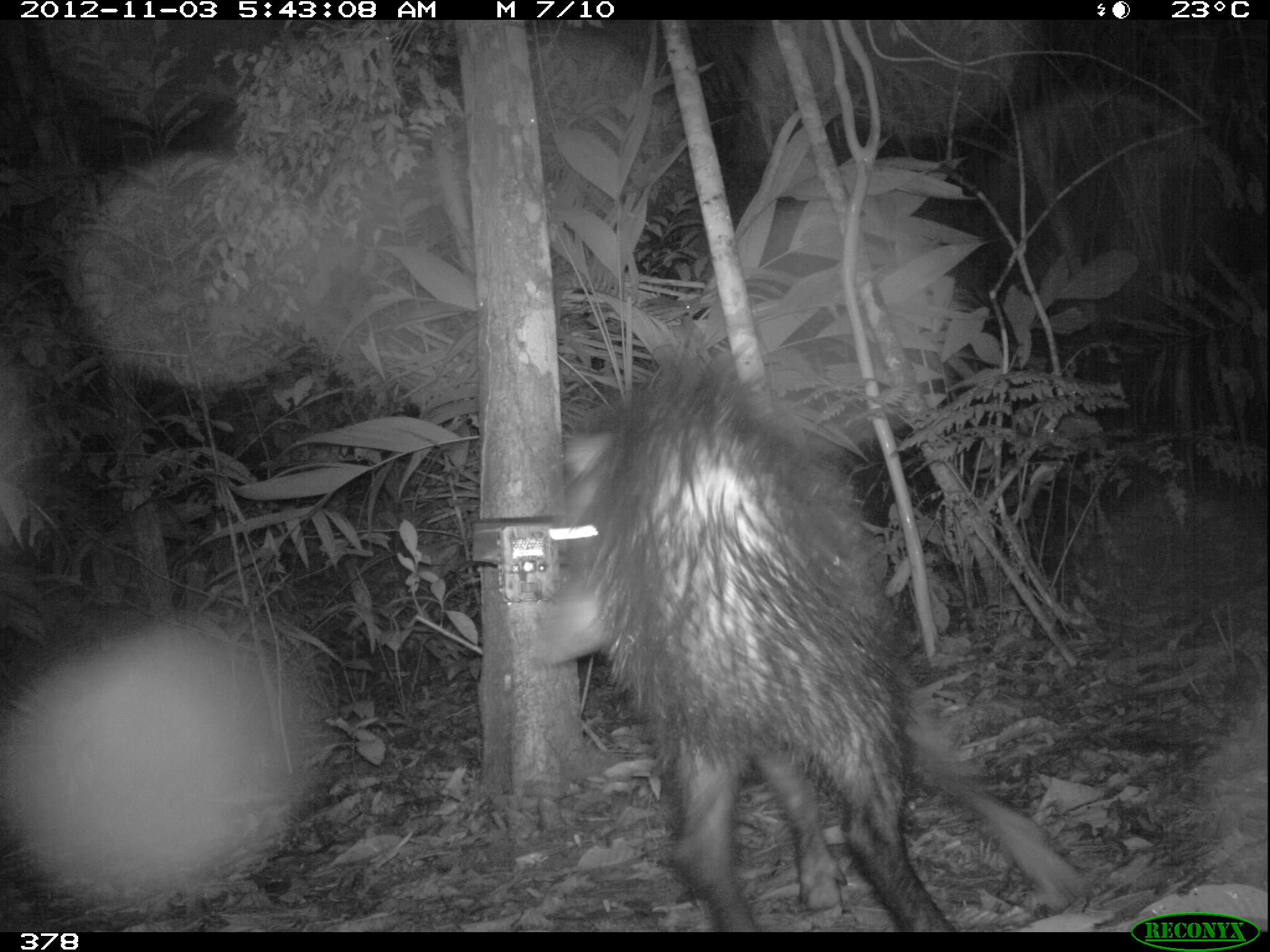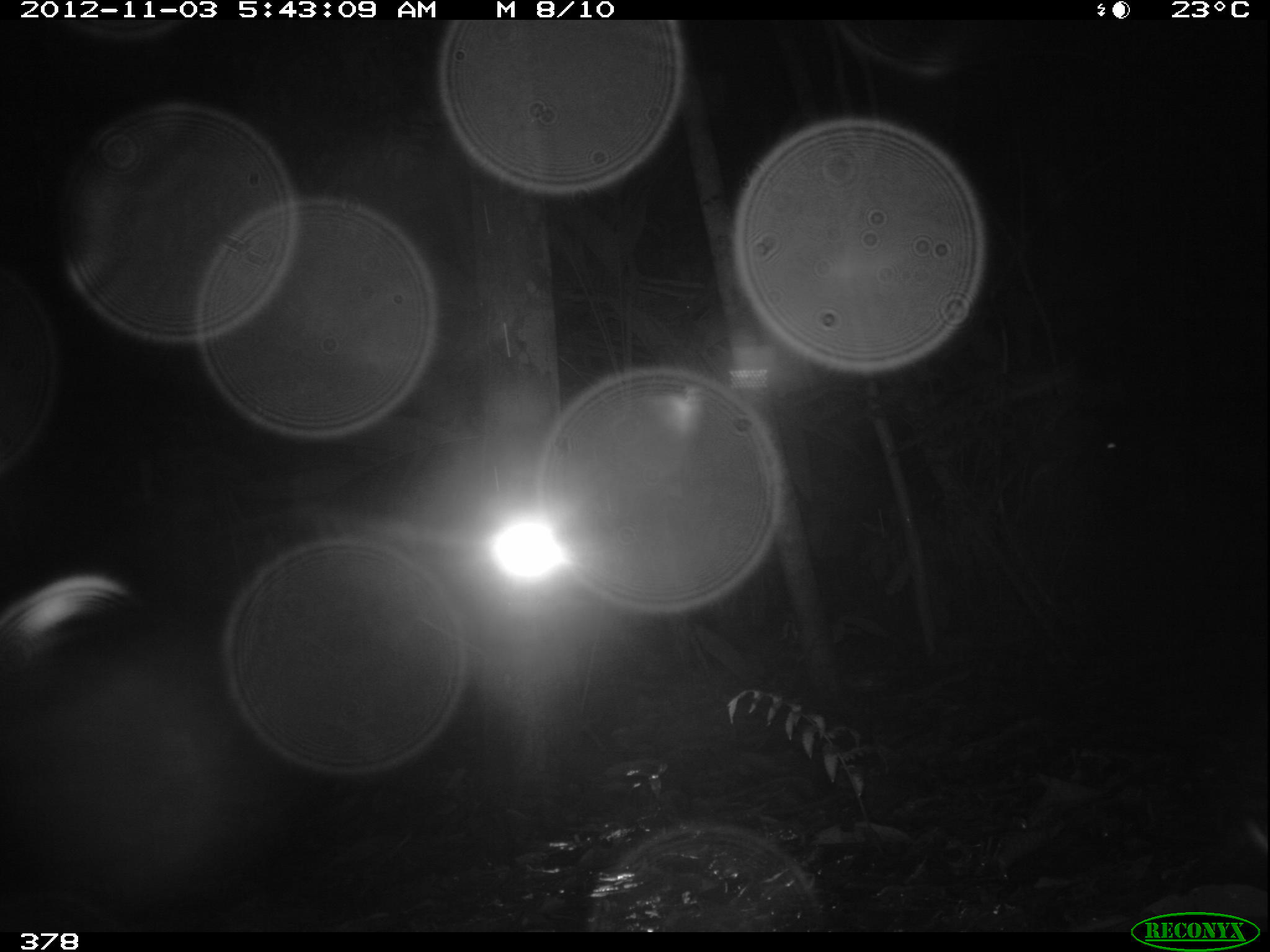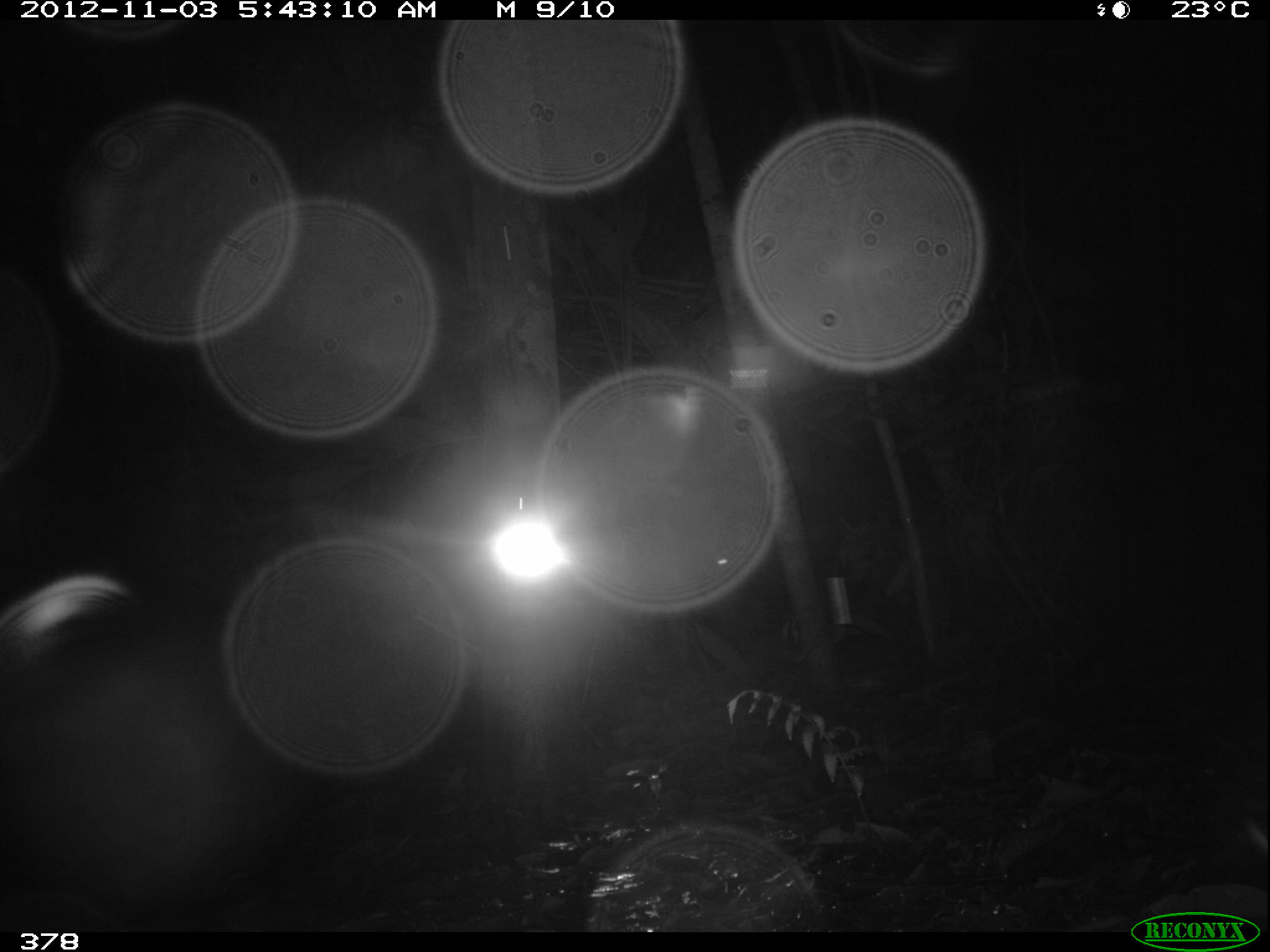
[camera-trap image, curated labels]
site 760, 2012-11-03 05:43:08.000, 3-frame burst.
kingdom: Animalia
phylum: Chordata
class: Mammalia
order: Artiodactyla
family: Tayassuidae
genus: Tayassu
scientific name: Tayassu pecari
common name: white-lipped peccary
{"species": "Tayassu pecari (white-lipped peccary)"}